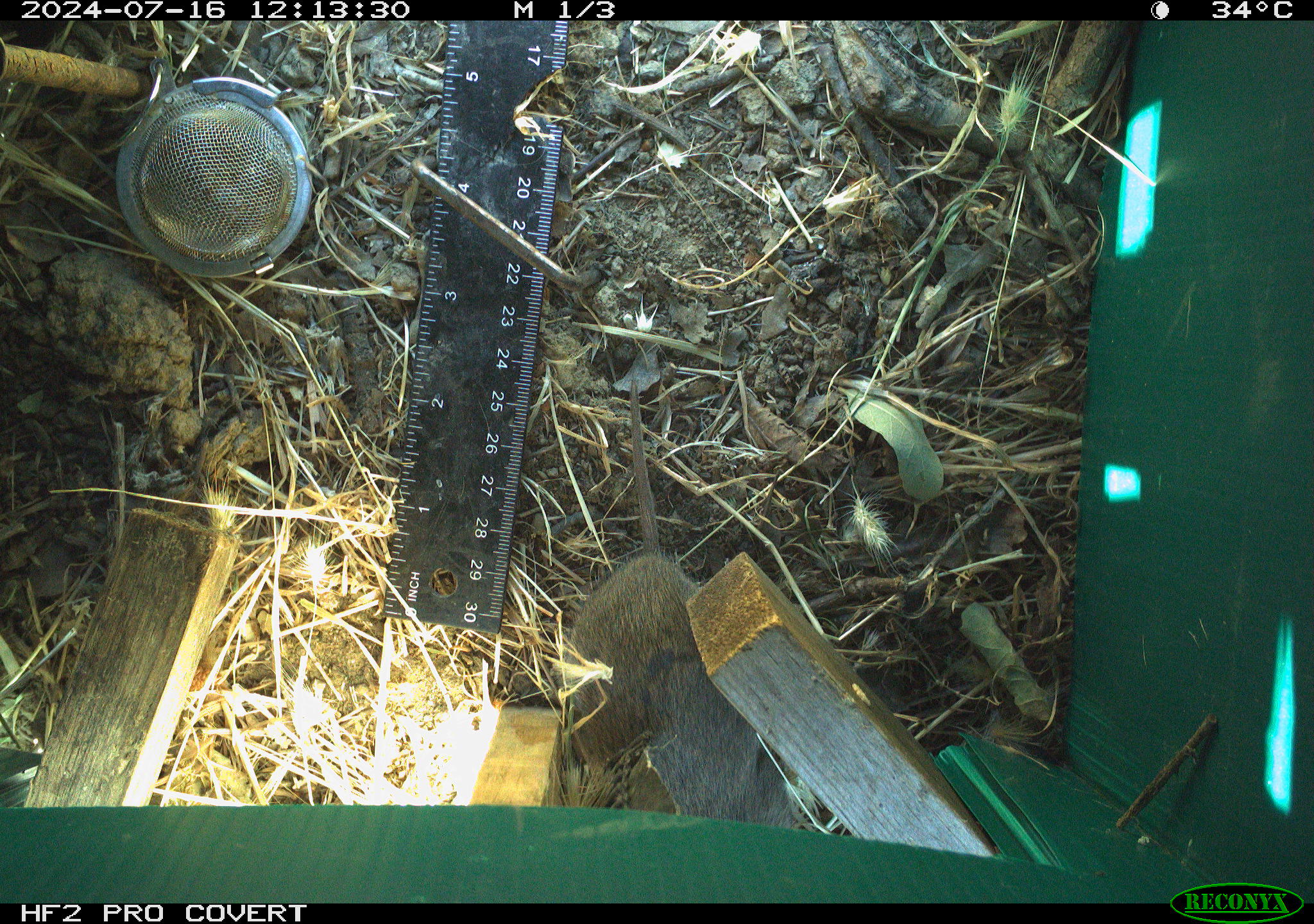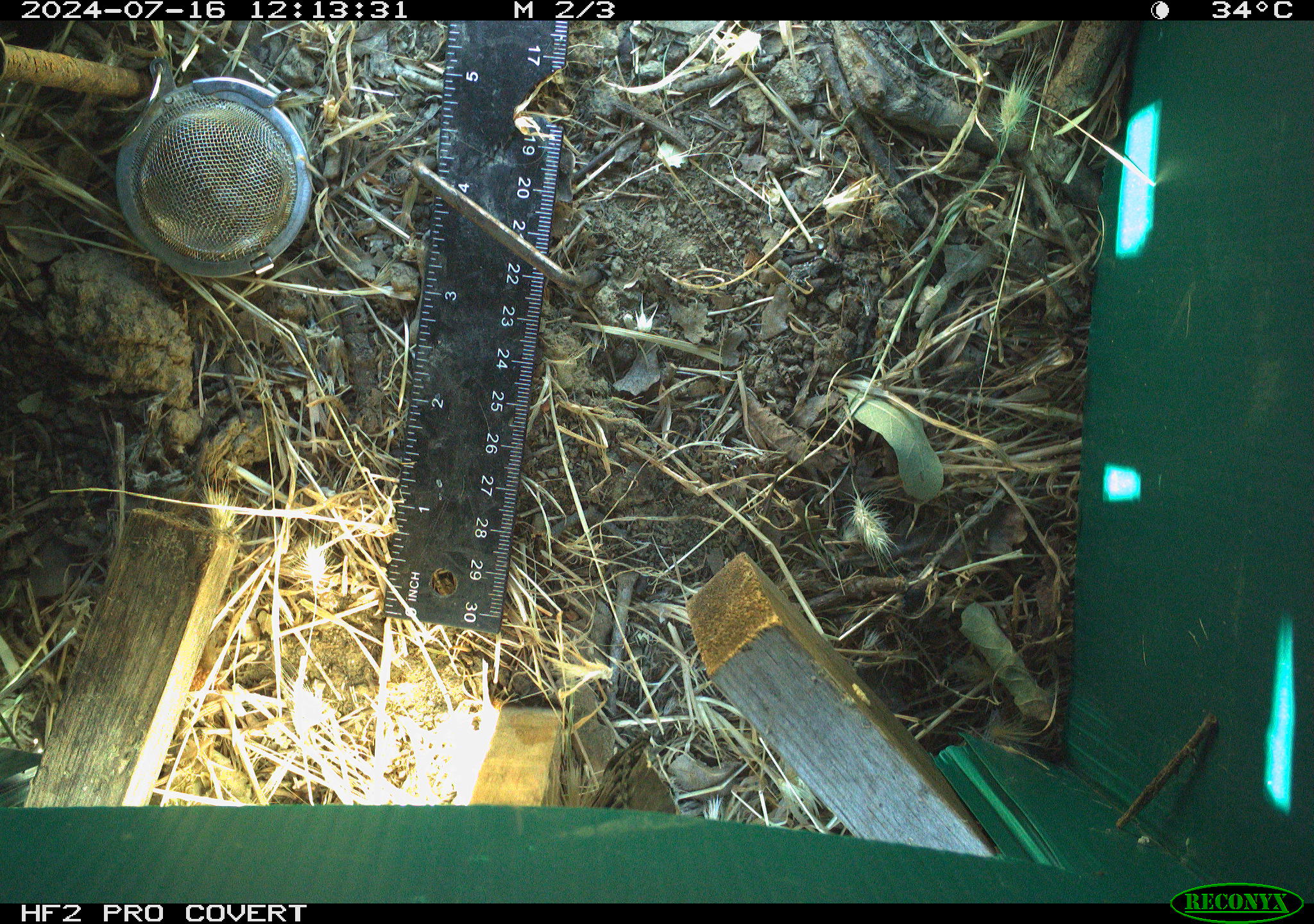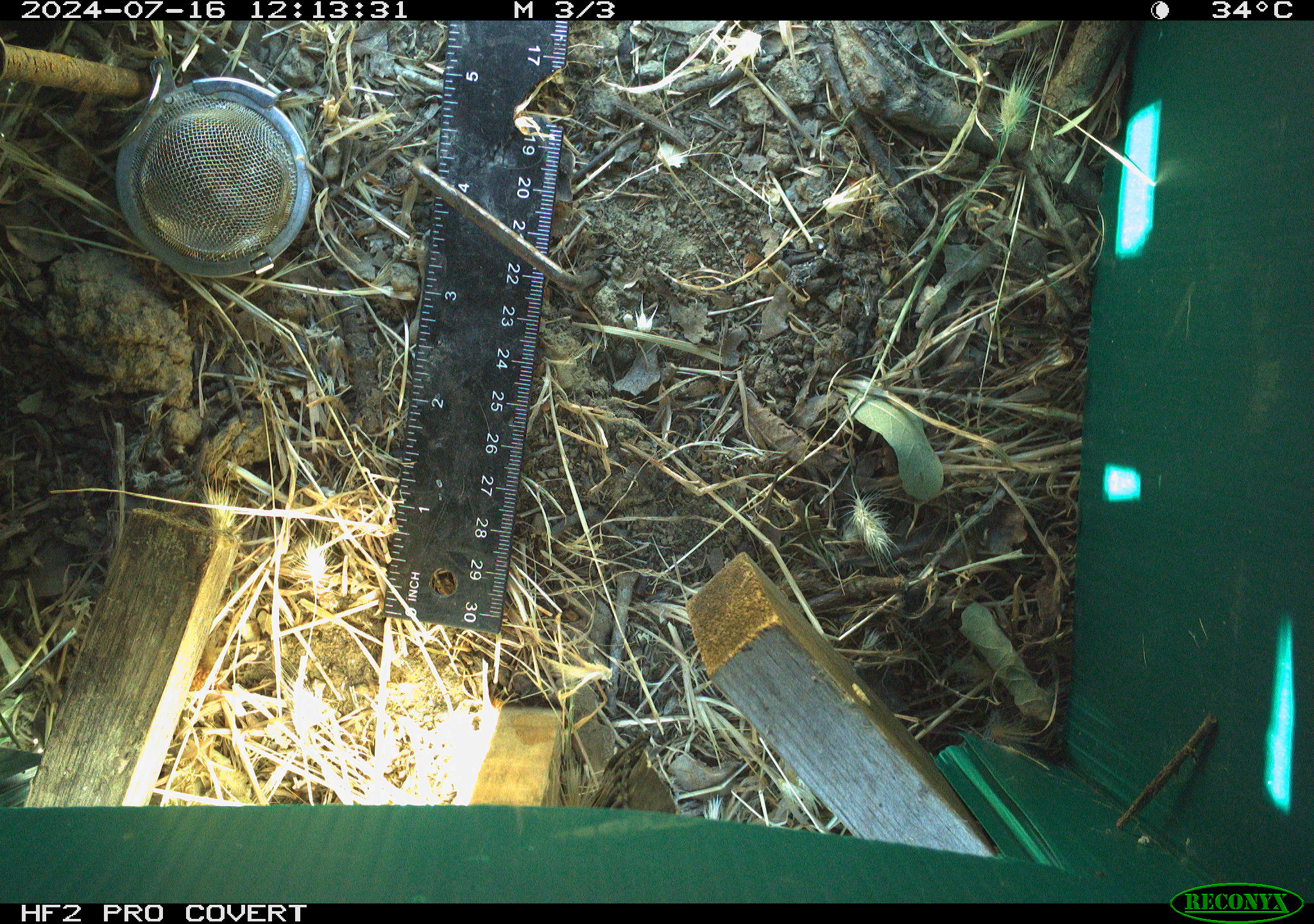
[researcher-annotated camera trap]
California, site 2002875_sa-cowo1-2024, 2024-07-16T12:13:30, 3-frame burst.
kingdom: Animalia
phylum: Chordata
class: Mammalia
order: Rodentia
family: Cricetidae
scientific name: Arvicolinae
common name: voles, lemmings, and muskrats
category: arvicolinae subfamily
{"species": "arvicolinae subfamily (voles, lemmings, and muskrats) (Arvicolinae)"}